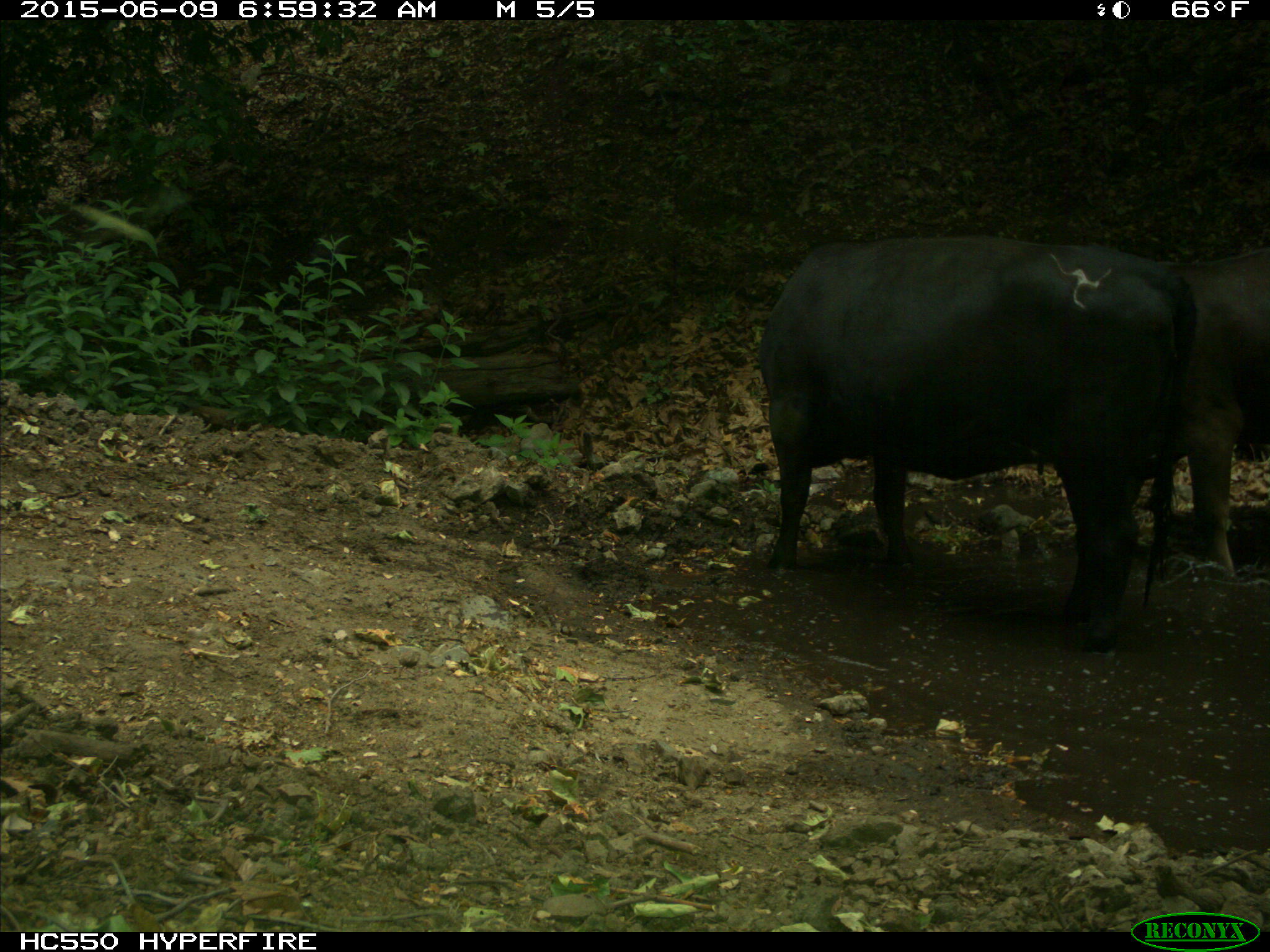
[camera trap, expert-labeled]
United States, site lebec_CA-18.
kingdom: Animalia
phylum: Chordata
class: Mammalia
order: Artiodactyla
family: Bovidae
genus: Bos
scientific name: Bos taurus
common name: domestic cow